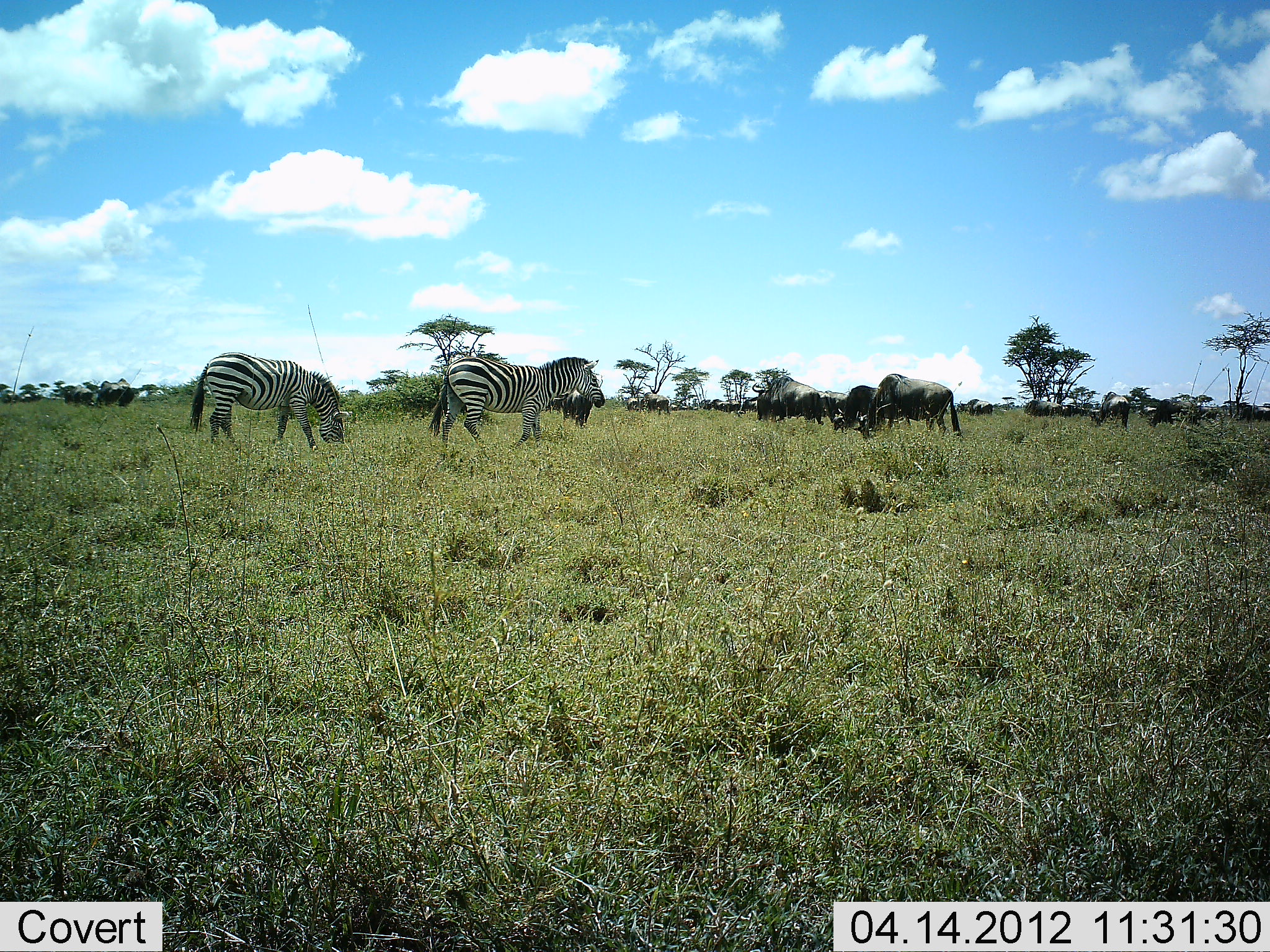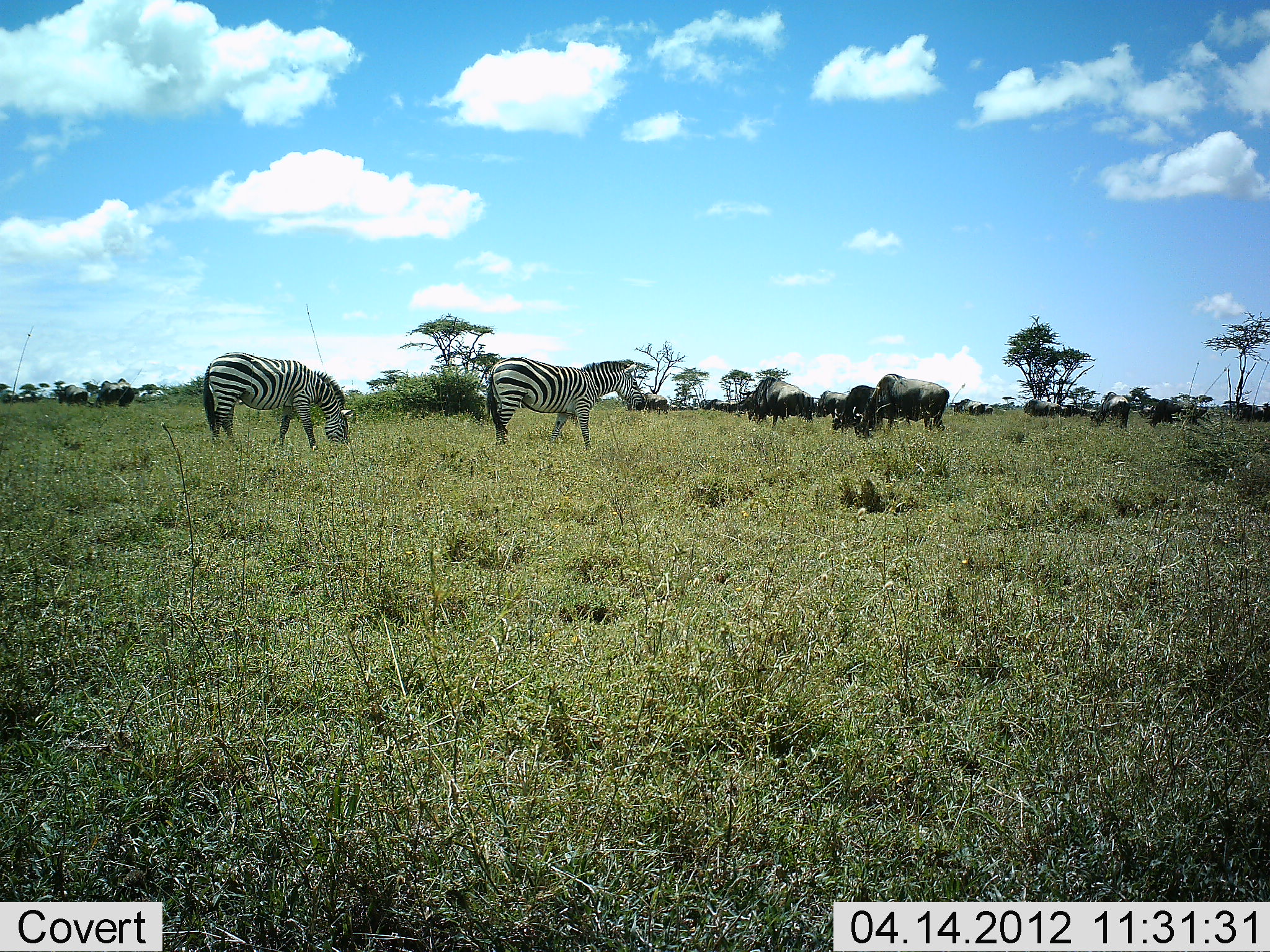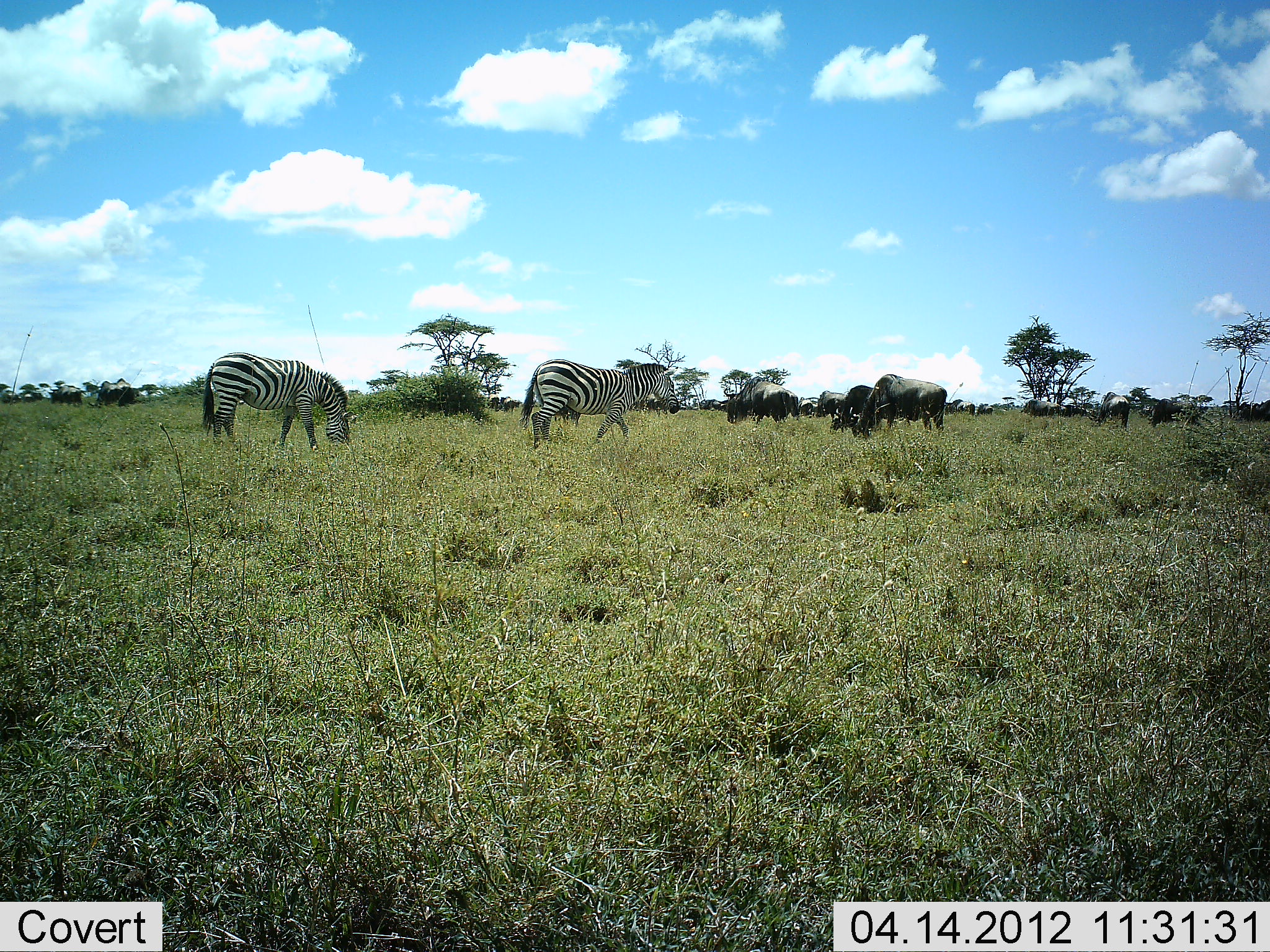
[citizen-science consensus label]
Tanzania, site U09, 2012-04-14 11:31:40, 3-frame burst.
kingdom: Animalia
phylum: Chordata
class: Mammalia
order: Artiodactyla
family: Bovidae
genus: Connochaetes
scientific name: Connochaetes taurinus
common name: blue wildebeest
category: wildebeest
Wildebeest (blue wildebeest) (Connochaetes taurinus), count 11-50. Behavior (volunteer vote fractions): standing 31%, resting 6%, moving 44%, interacting 0%. Young present (vote fraction): 6%. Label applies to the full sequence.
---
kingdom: Animalia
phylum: Chordata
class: Mammalia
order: Perissodactyla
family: Equidae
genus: Equus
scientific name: Equus quagga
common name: plains zebra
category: zebra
Zebra (plains zebra) (Equus quagga), count 2. Behavior (volunteer vote fractions): standing 48%, resting 0%, moving 52%, interacting 0%. Young present (vote fraction): 0%. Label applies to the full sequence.